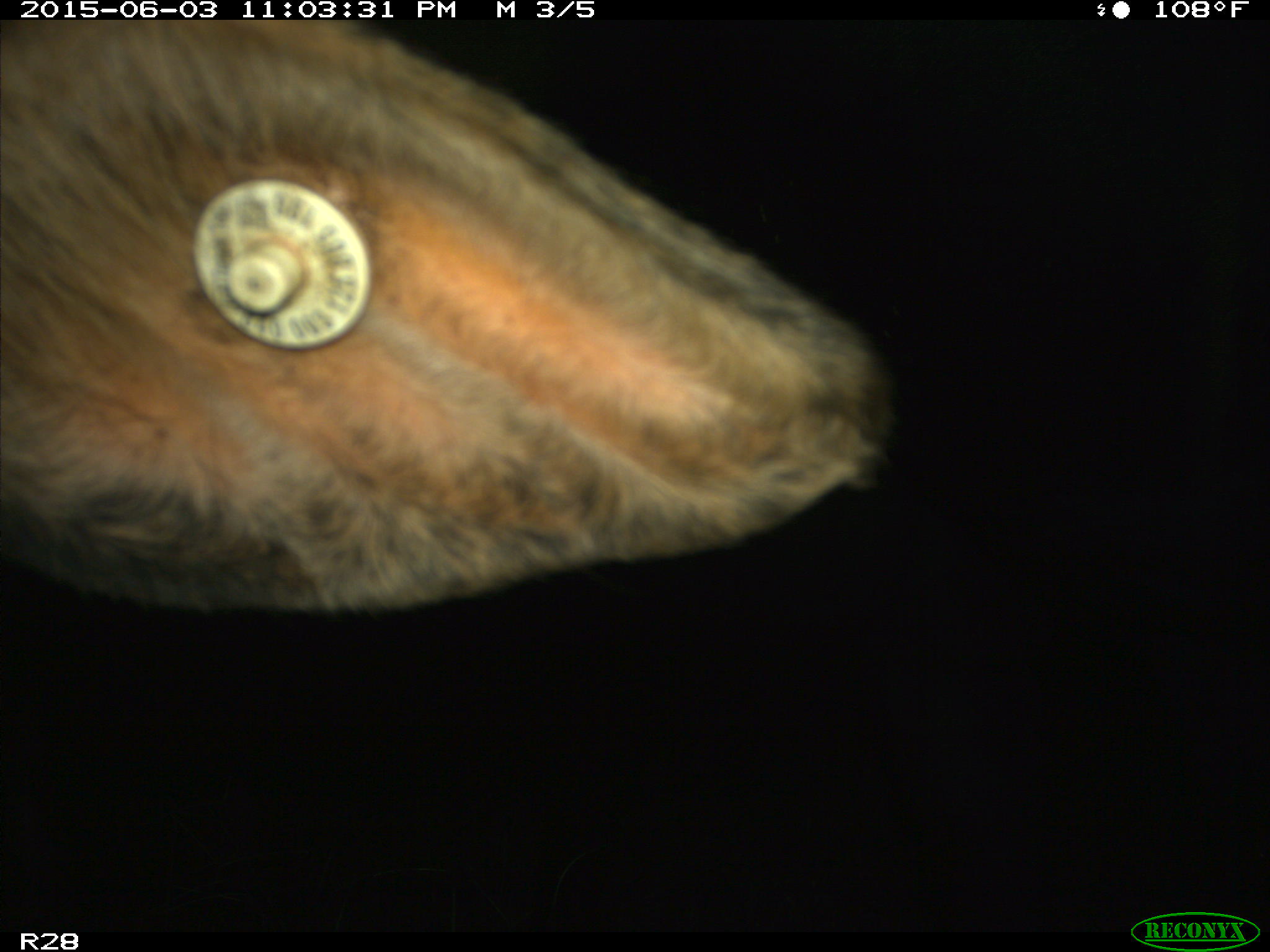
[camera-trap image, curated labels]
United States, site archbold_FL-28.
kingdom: Animalia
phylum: Chordata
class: Mammalia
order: Artiodactyla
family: Bovidae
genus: Bos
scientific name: Bos taurus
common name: domestic cow